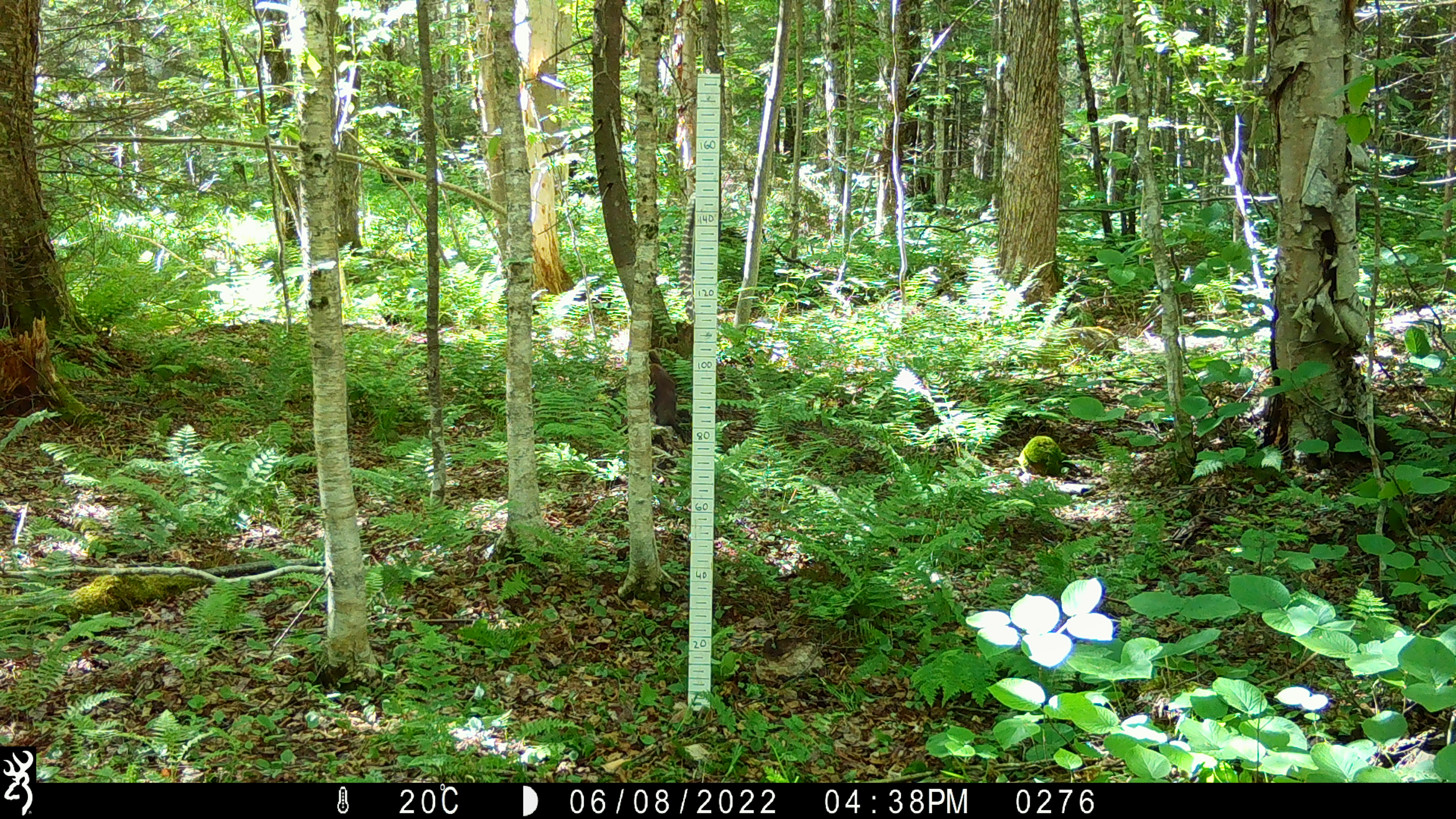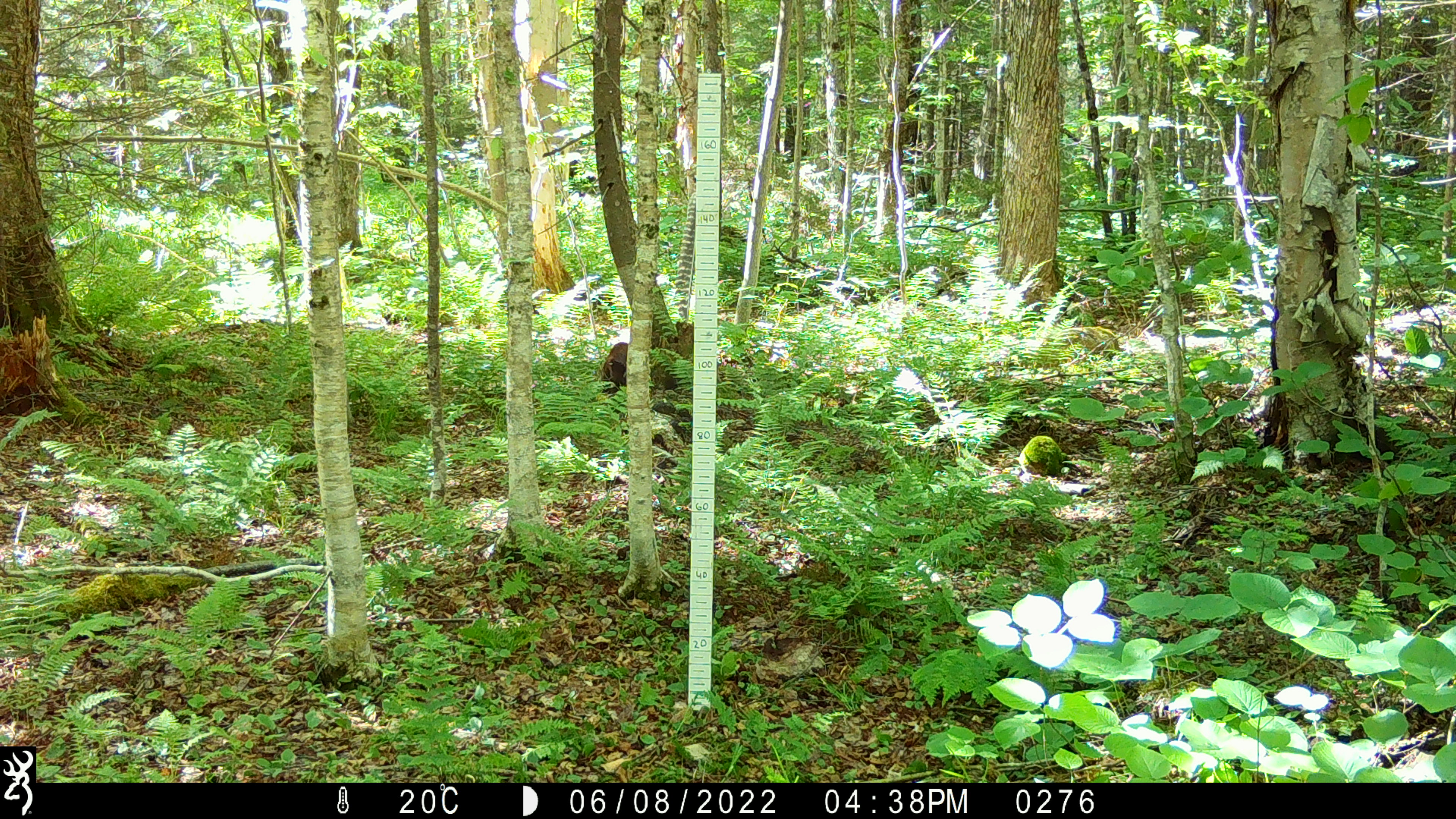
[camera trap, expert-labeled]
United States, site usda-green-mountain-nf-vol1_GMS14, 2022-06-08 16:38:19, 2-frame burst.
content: unidentified animal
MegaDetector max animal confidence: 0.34